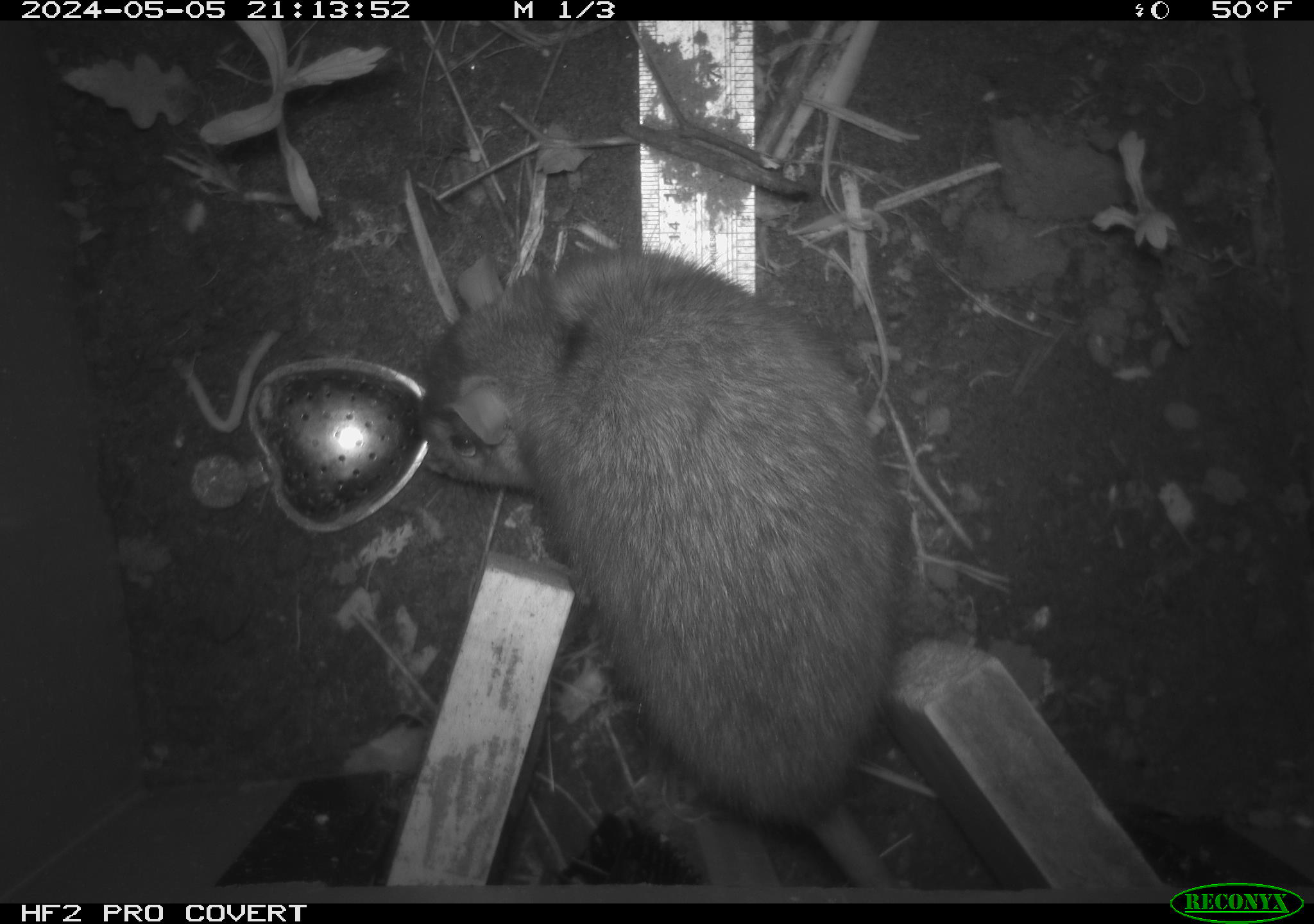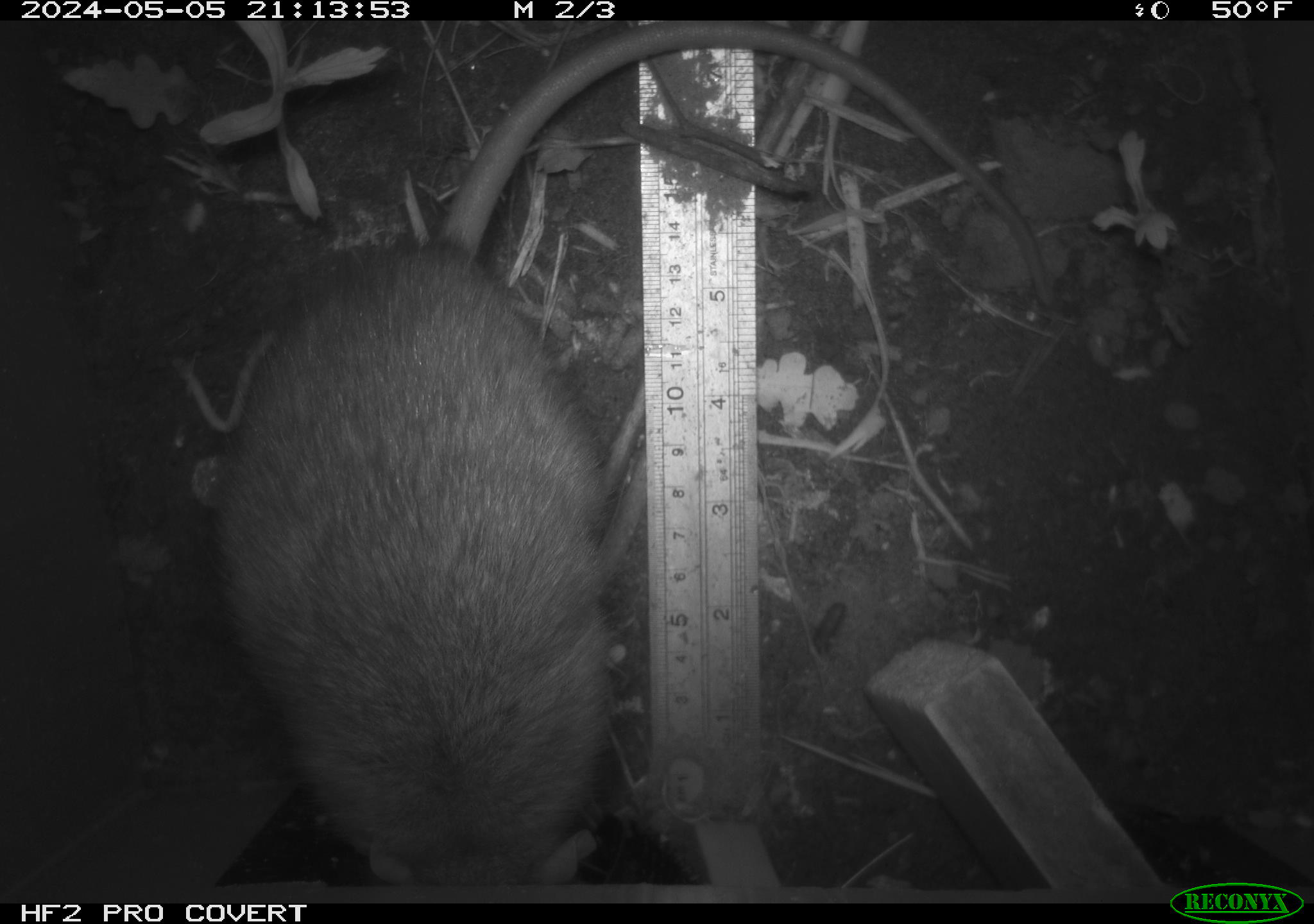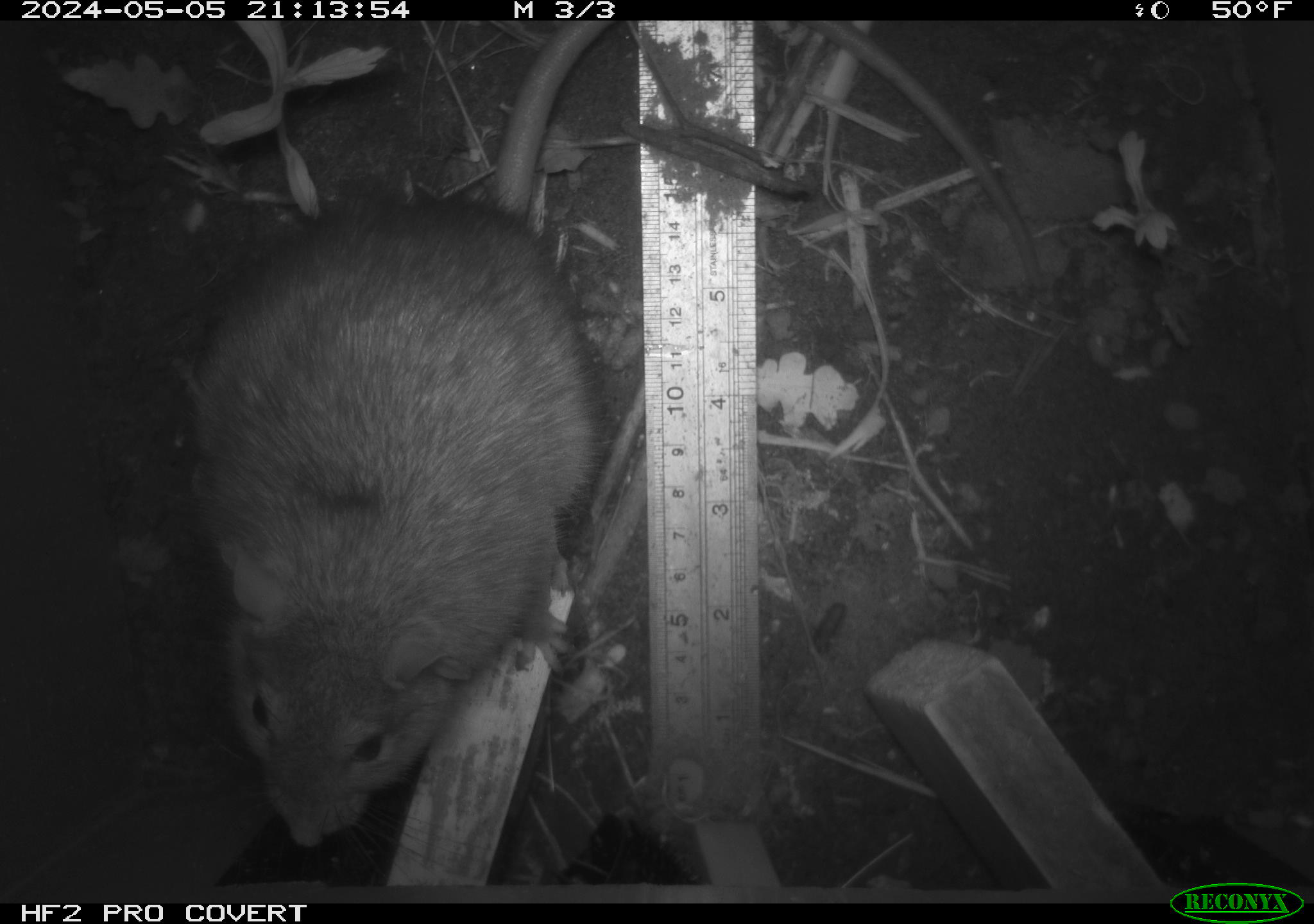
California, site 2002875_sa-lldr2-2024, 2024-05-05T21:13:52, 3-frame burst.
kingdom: Animalia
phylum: Chordata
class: Mammalia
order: Rodentia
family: Muridae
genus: Rattus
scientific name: Rattus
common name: rat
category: rattus species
Rattus species (rat) (Rattus).